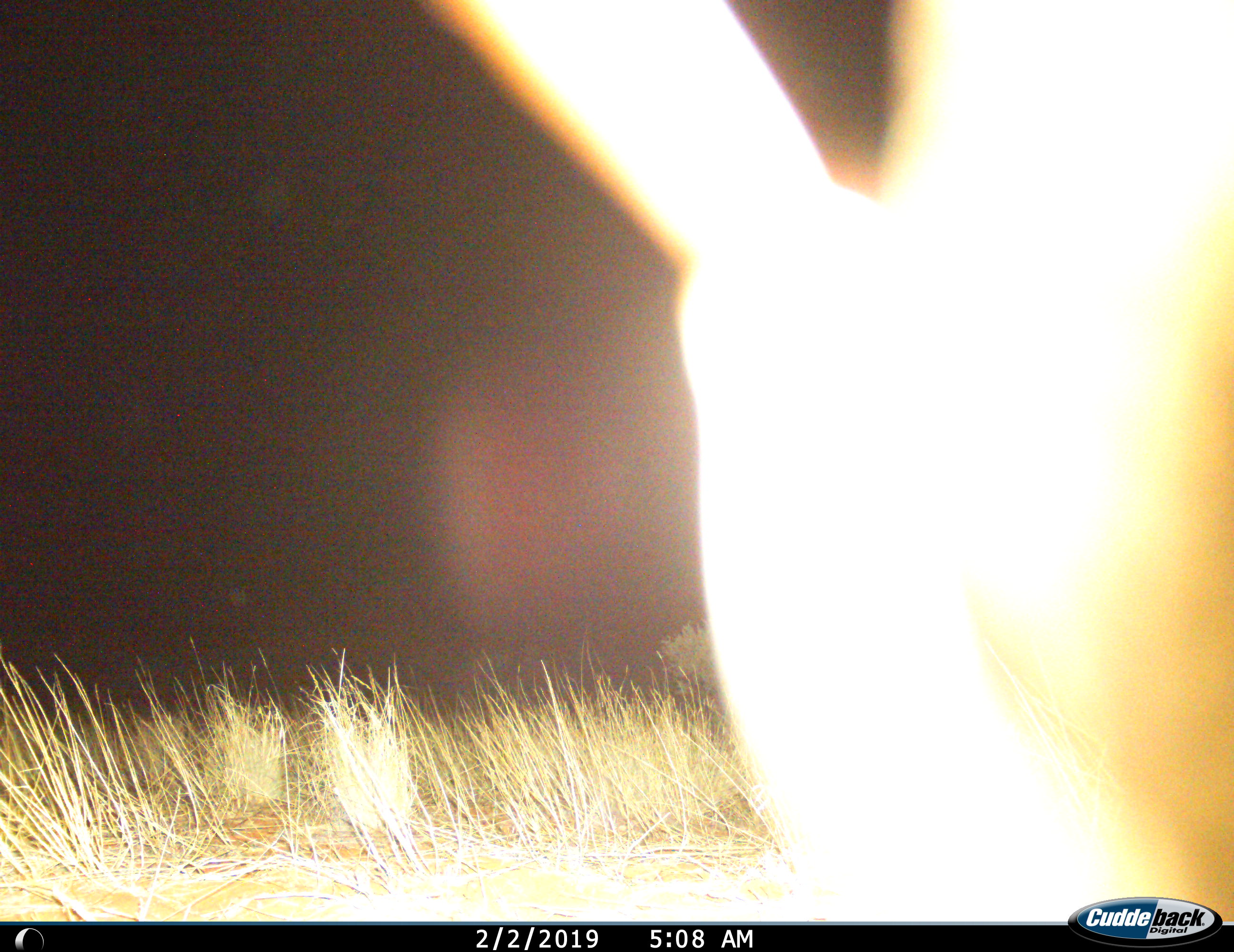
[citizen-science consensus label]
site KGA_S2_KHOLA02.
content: unidentified animal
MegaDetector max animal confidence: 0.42